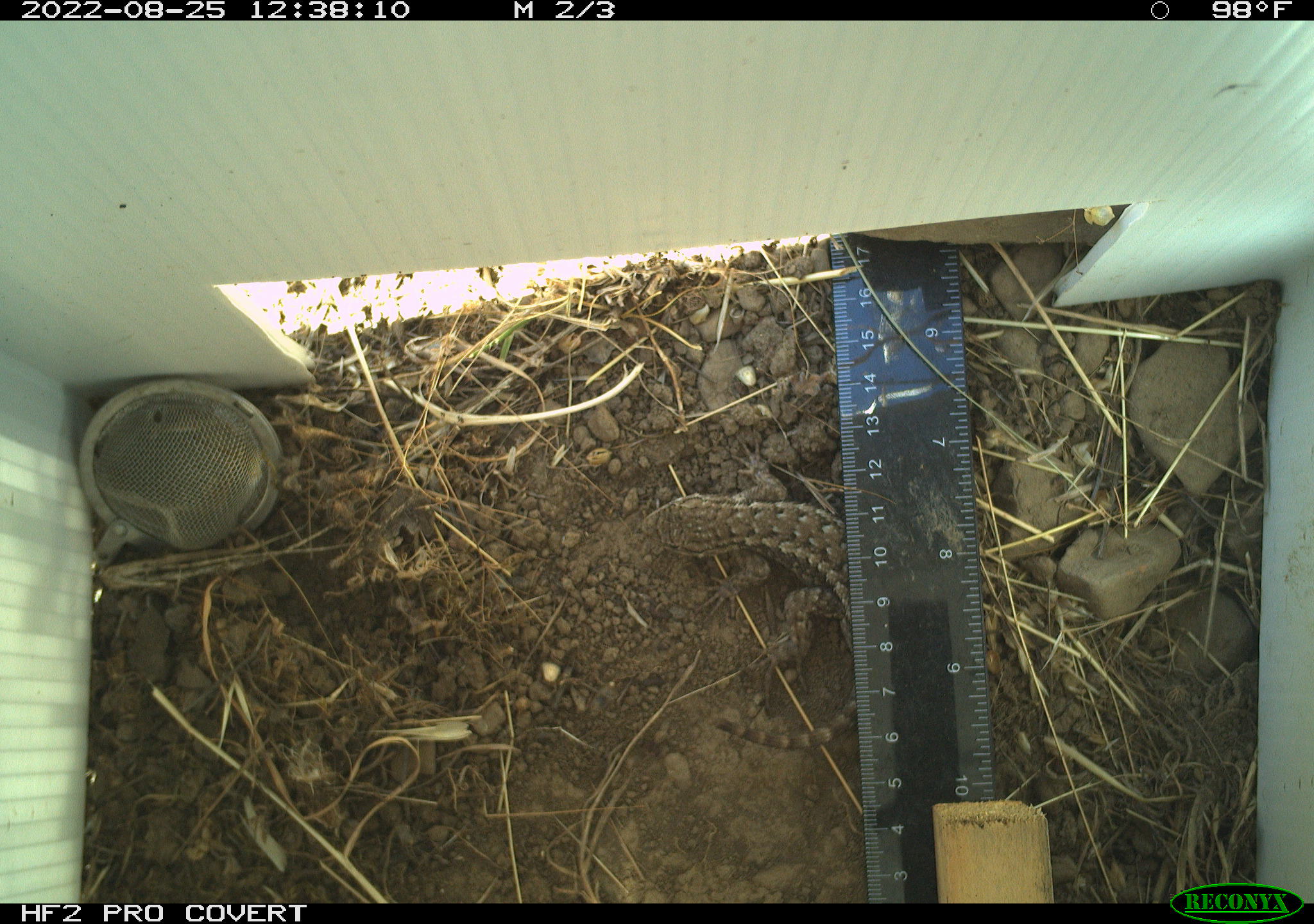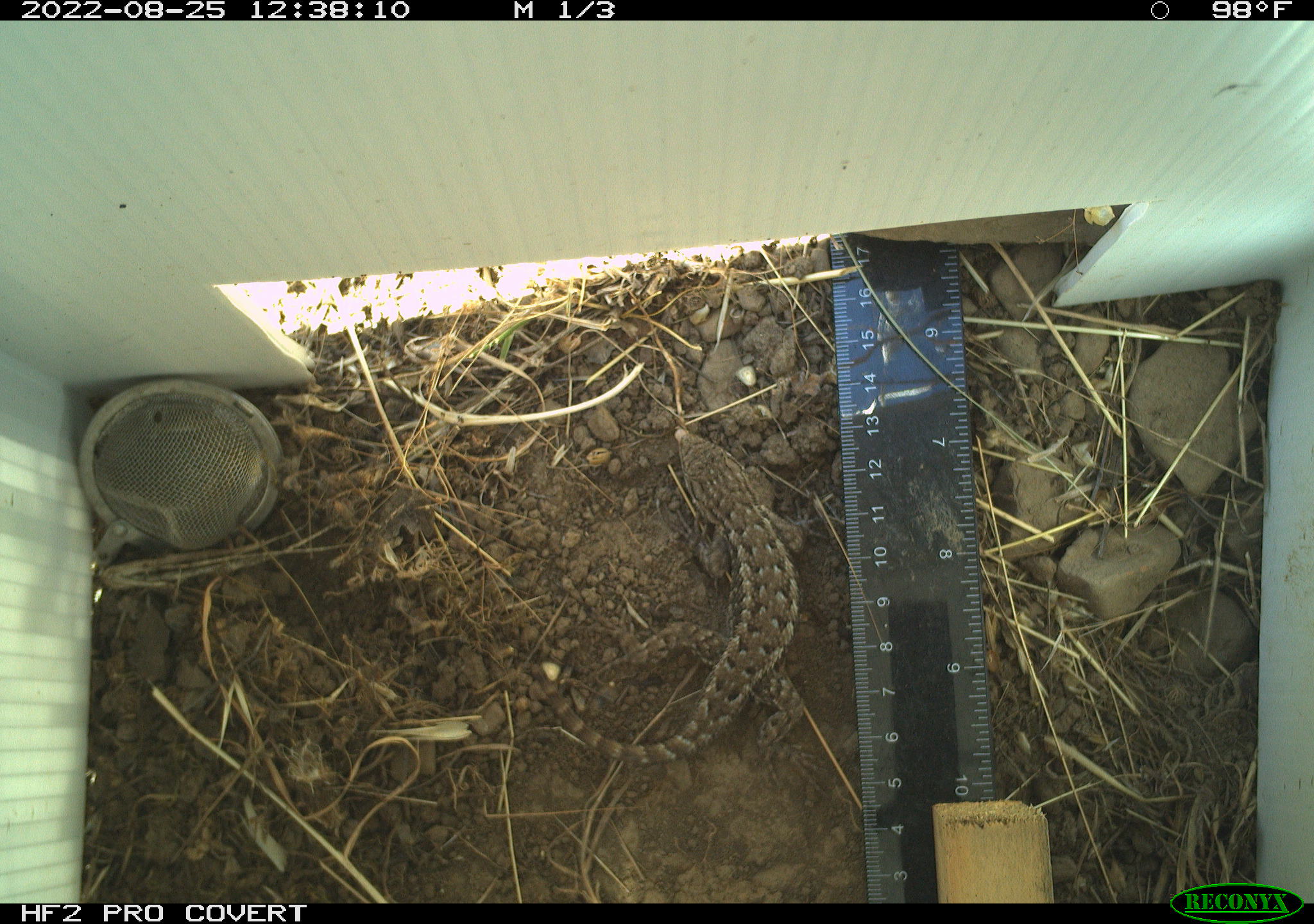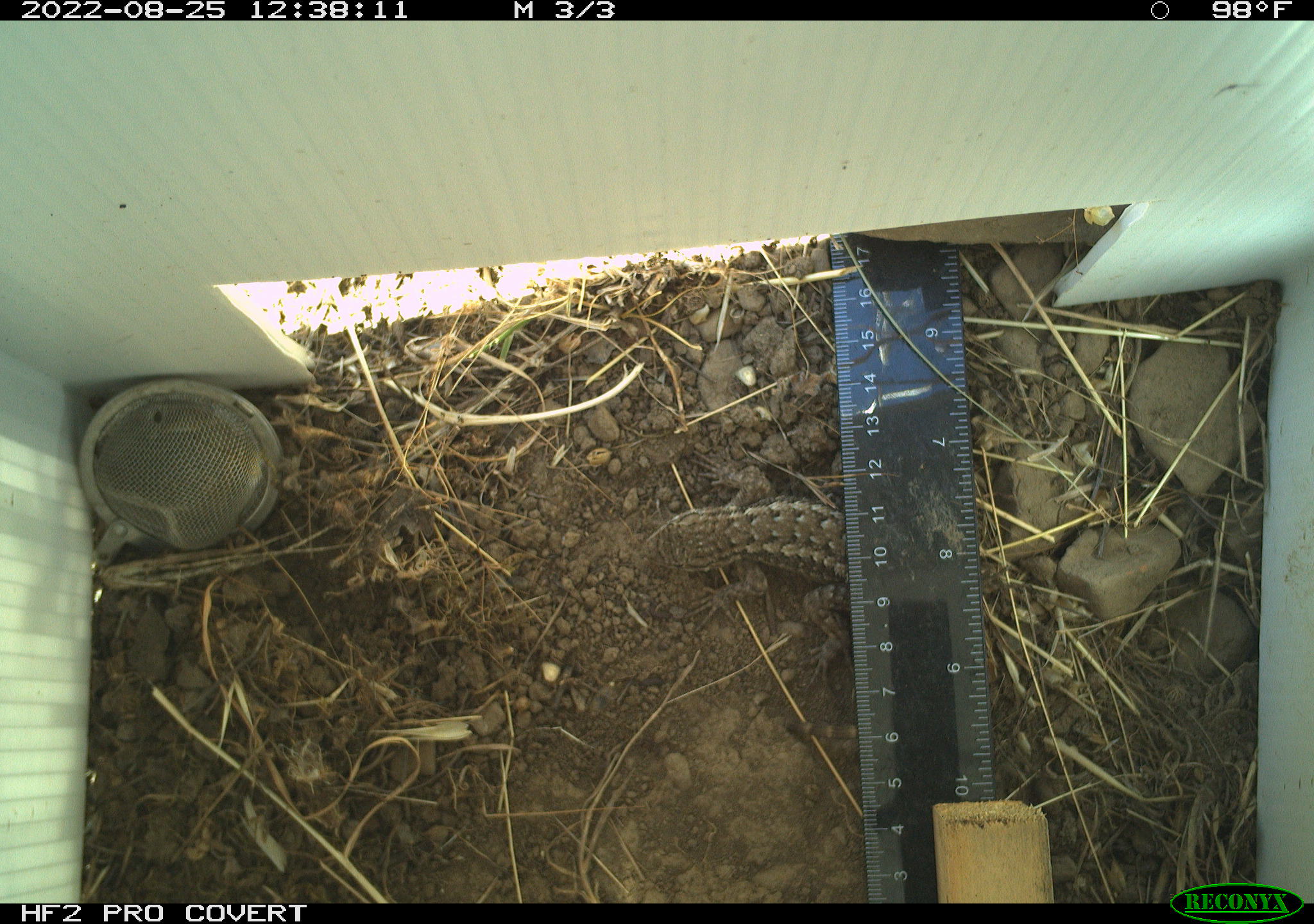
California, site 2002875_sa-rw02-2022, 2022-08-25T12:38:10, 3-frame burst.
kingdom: Animalia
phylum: Chordata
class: Reptilia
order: Squamata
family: Phrynosomatidae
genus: Sceloporus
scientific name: Sceloporus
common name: spiny lizards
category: sceloporus species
Sceloporus species (spiny lizards) (Sceloporus).